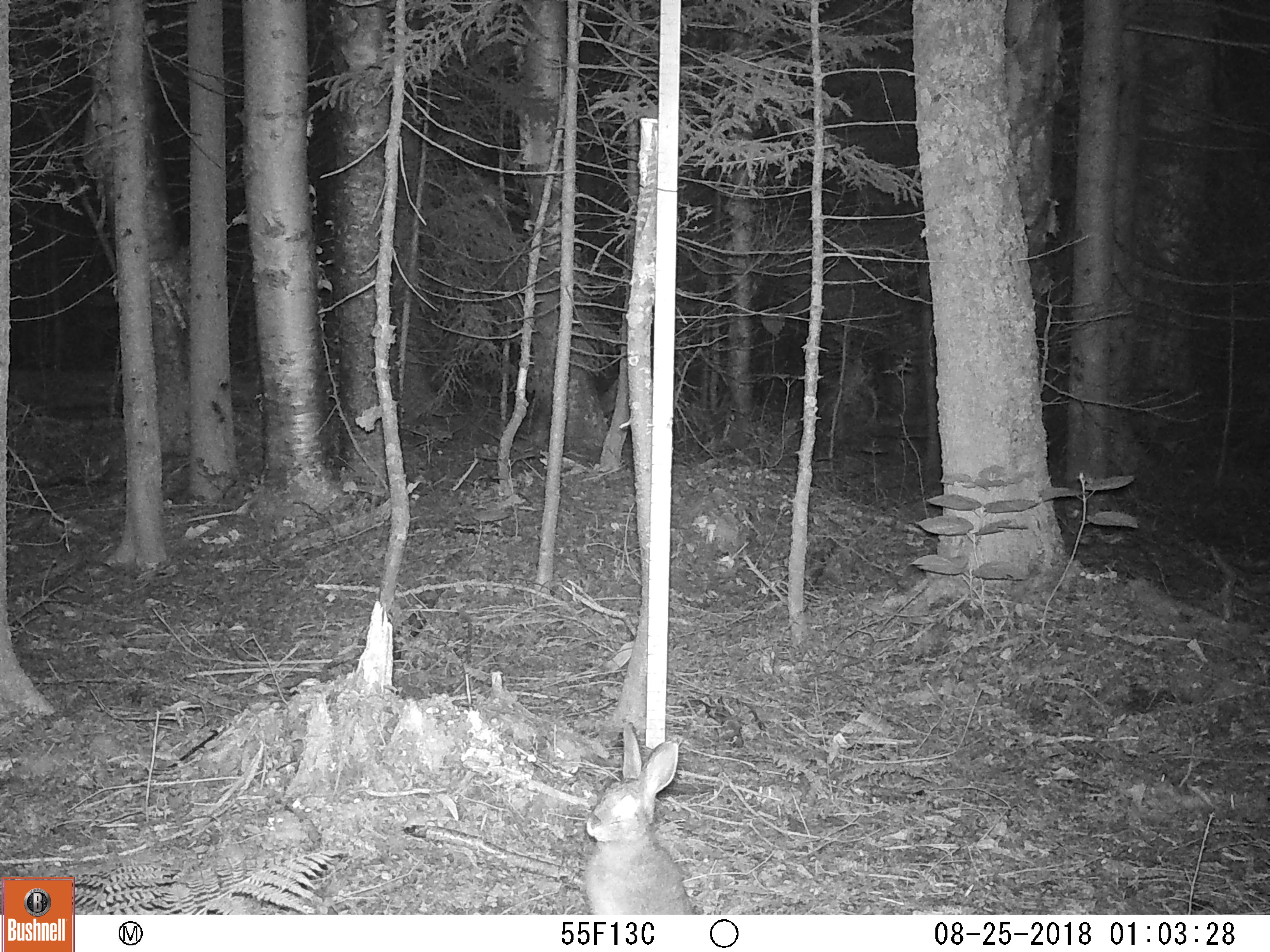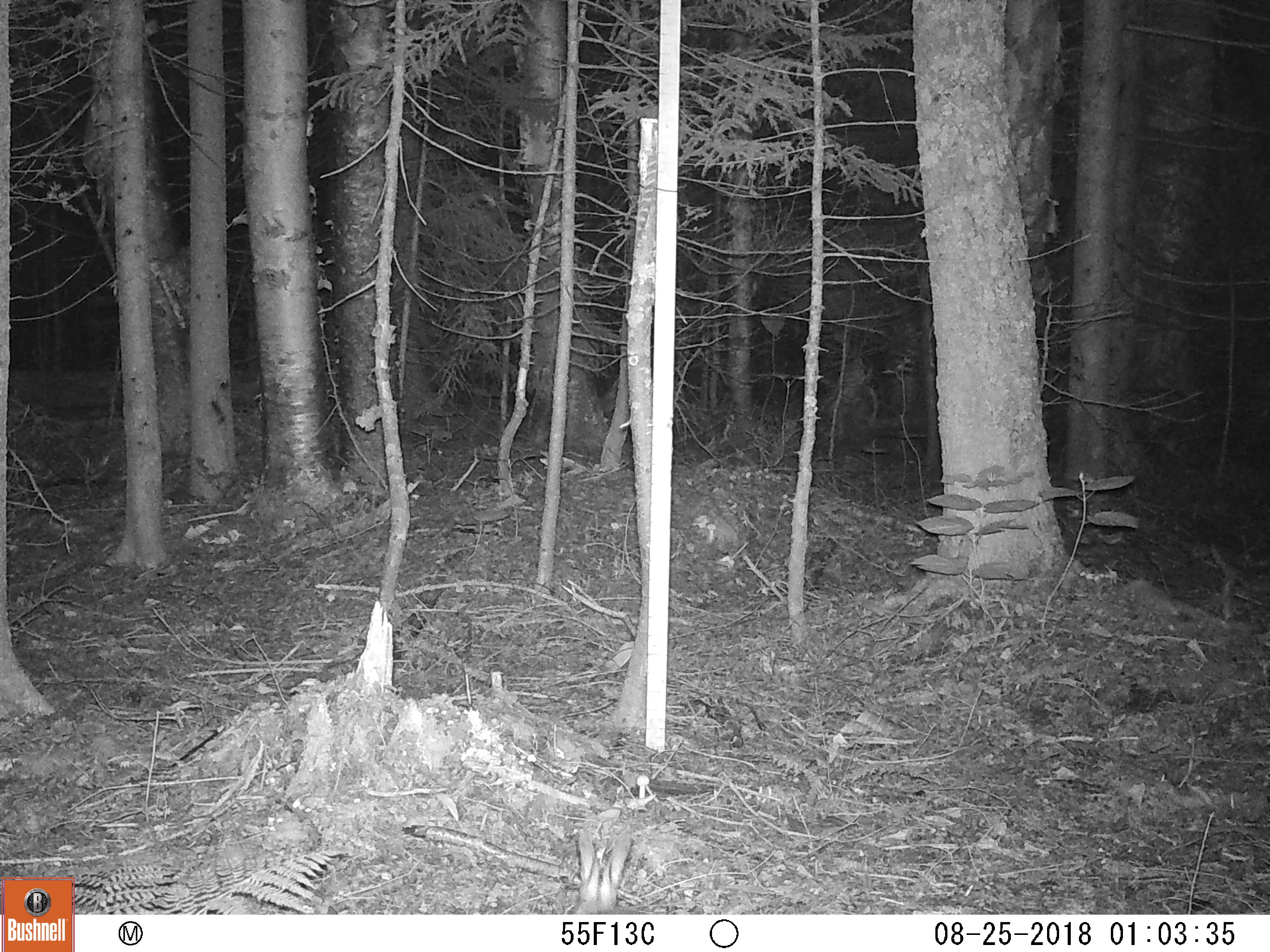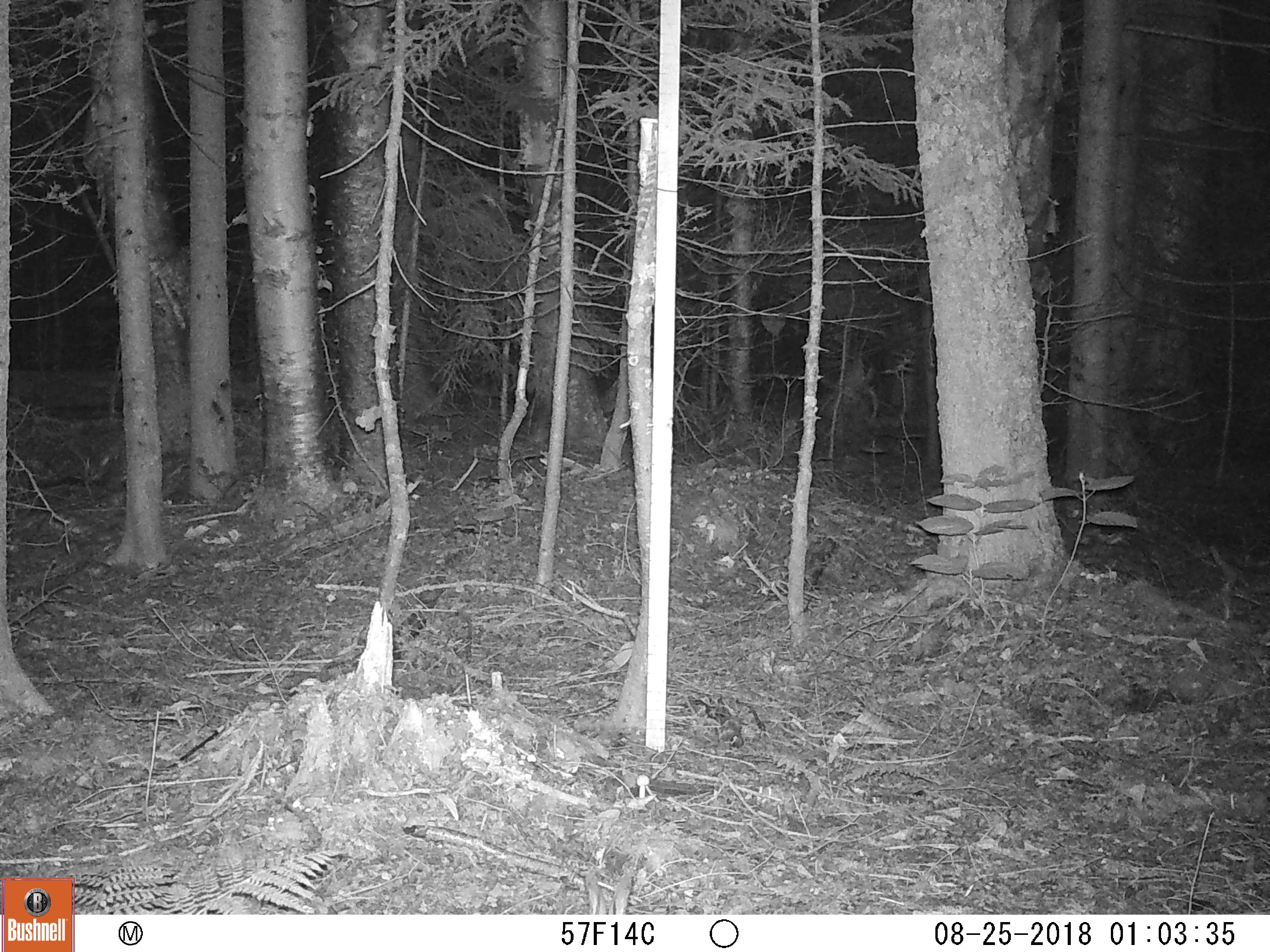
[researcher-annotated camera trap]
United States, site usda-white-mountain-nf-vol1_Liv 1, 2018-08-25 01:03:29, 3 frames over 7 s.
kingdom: Animalia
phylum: Chordata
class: Mammalia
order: Lagomorpha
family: Leporidae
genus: Lepus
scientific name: Lepus americanus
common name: snowshoe hare